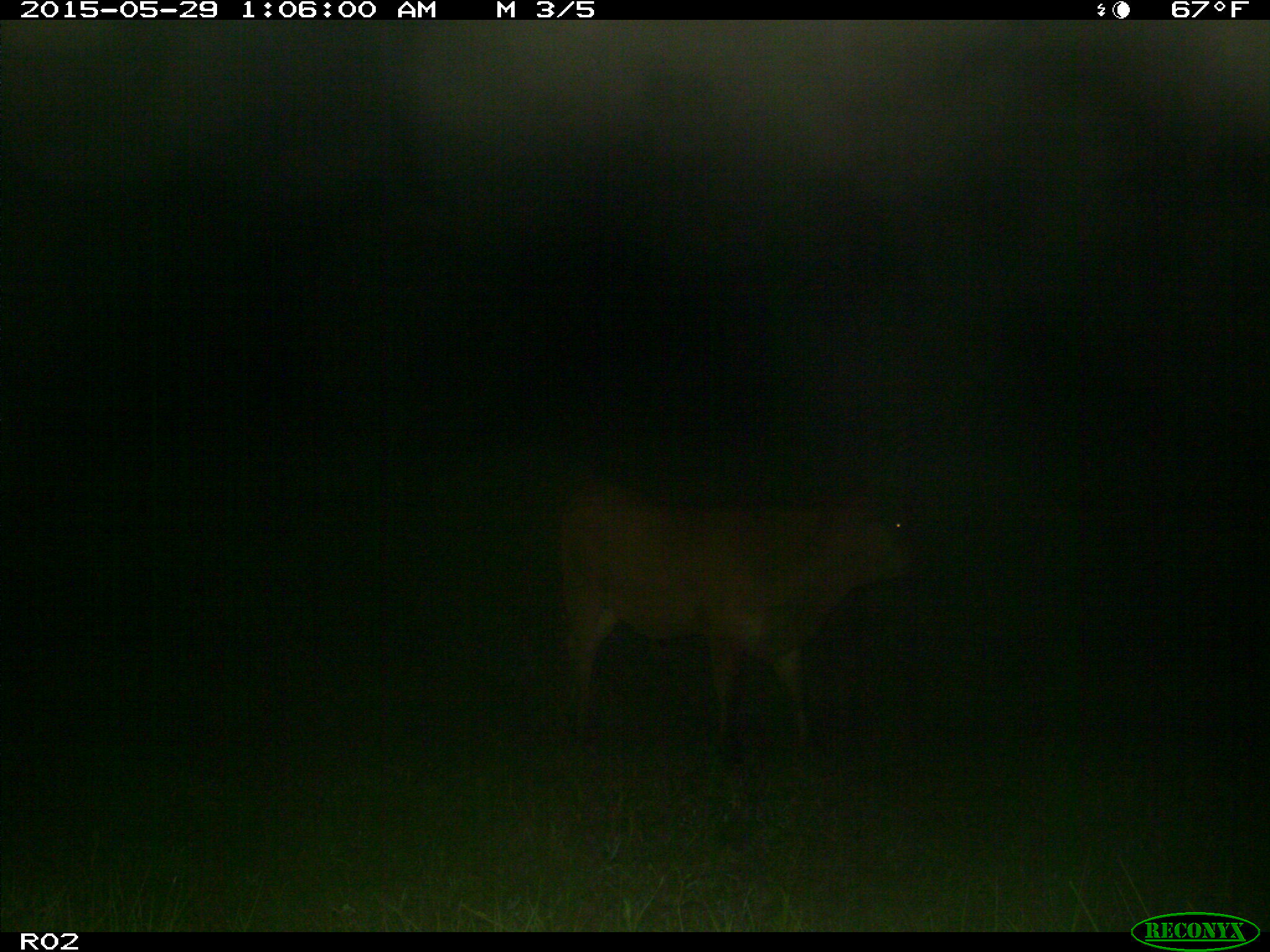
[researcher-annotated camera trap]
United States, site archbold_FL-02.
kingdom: Animalia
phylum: Chordata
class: Mammalia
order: Artiodactyla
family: Bovidae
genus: Bos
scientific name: Bos taurus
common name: domestic cow